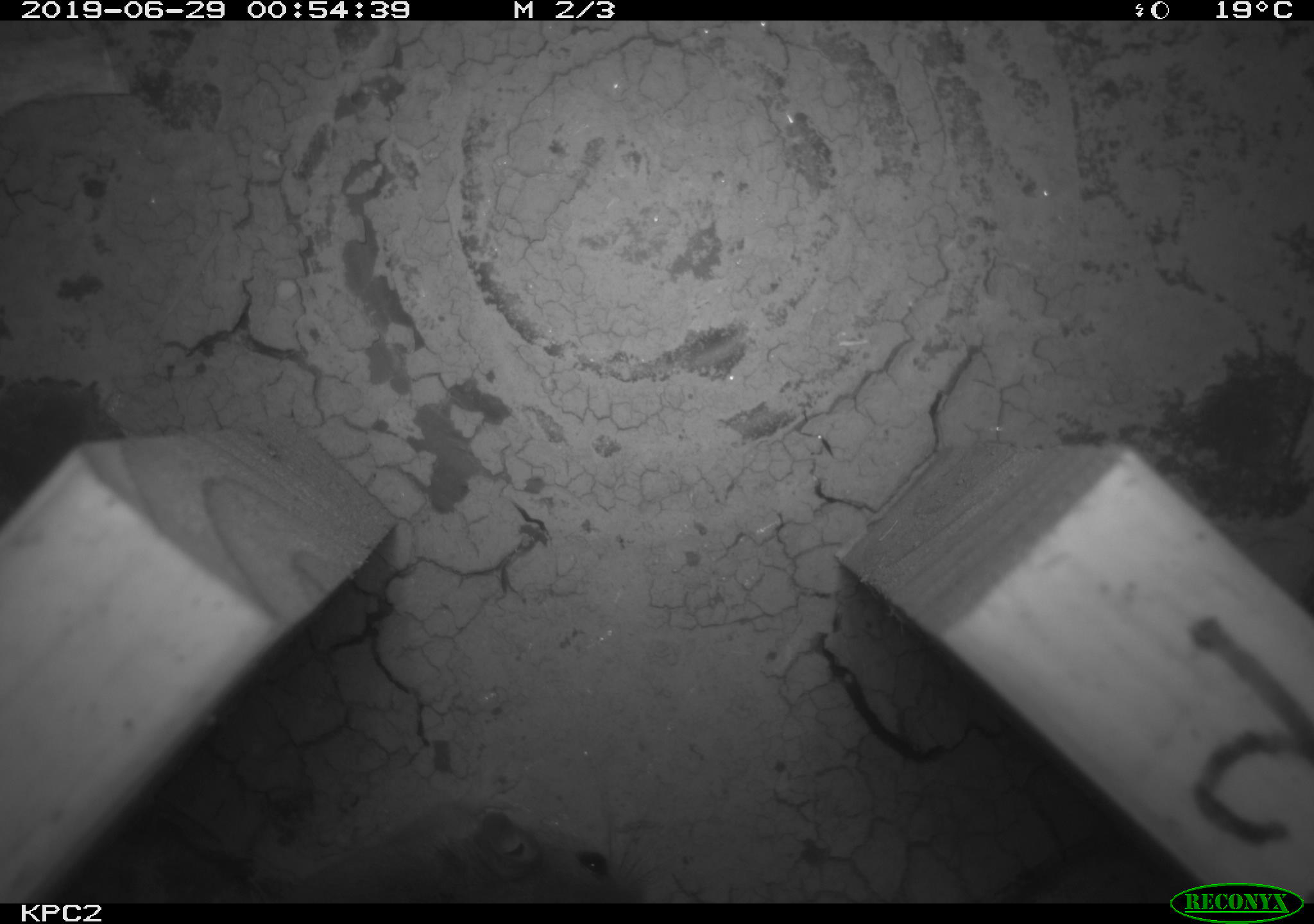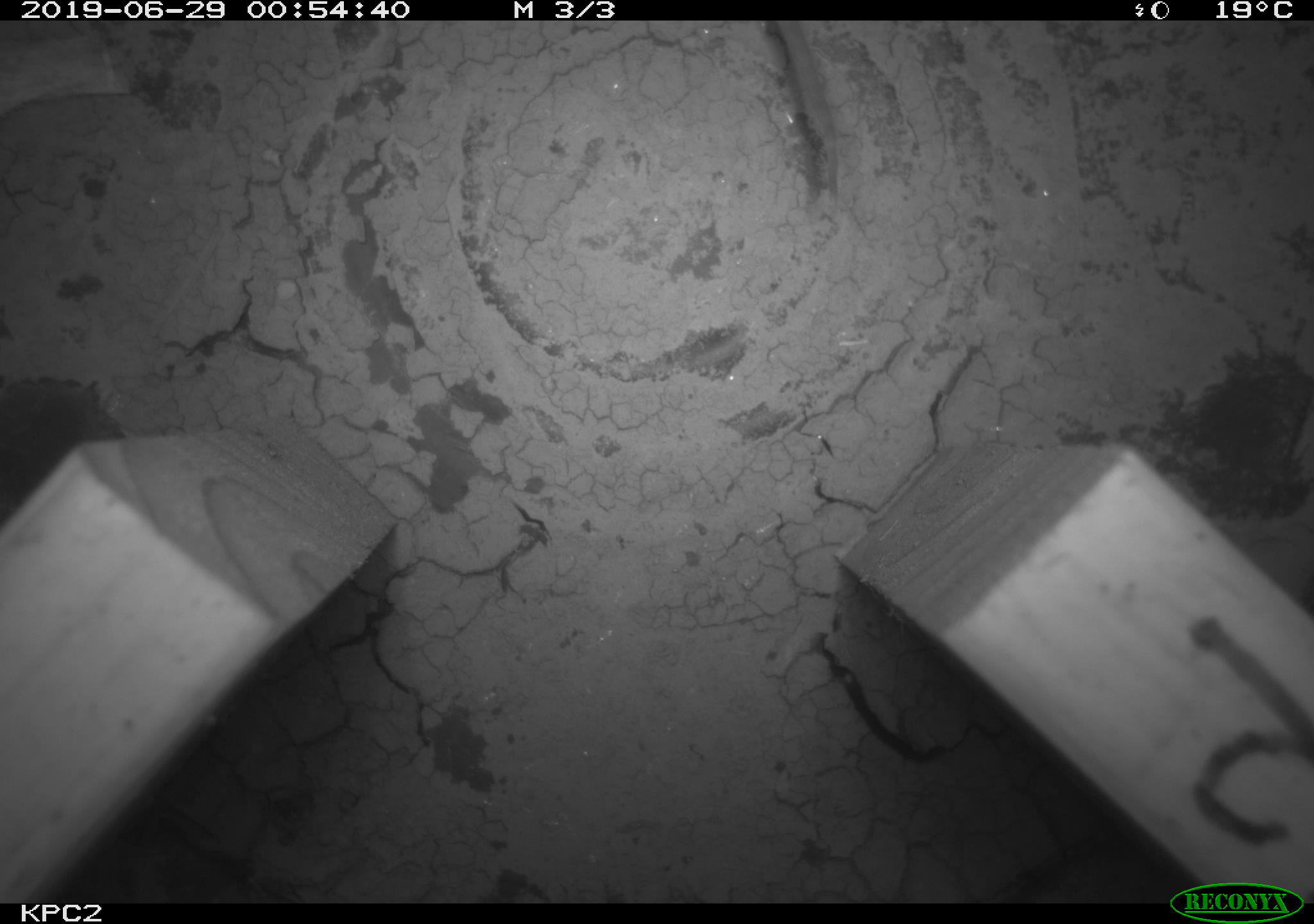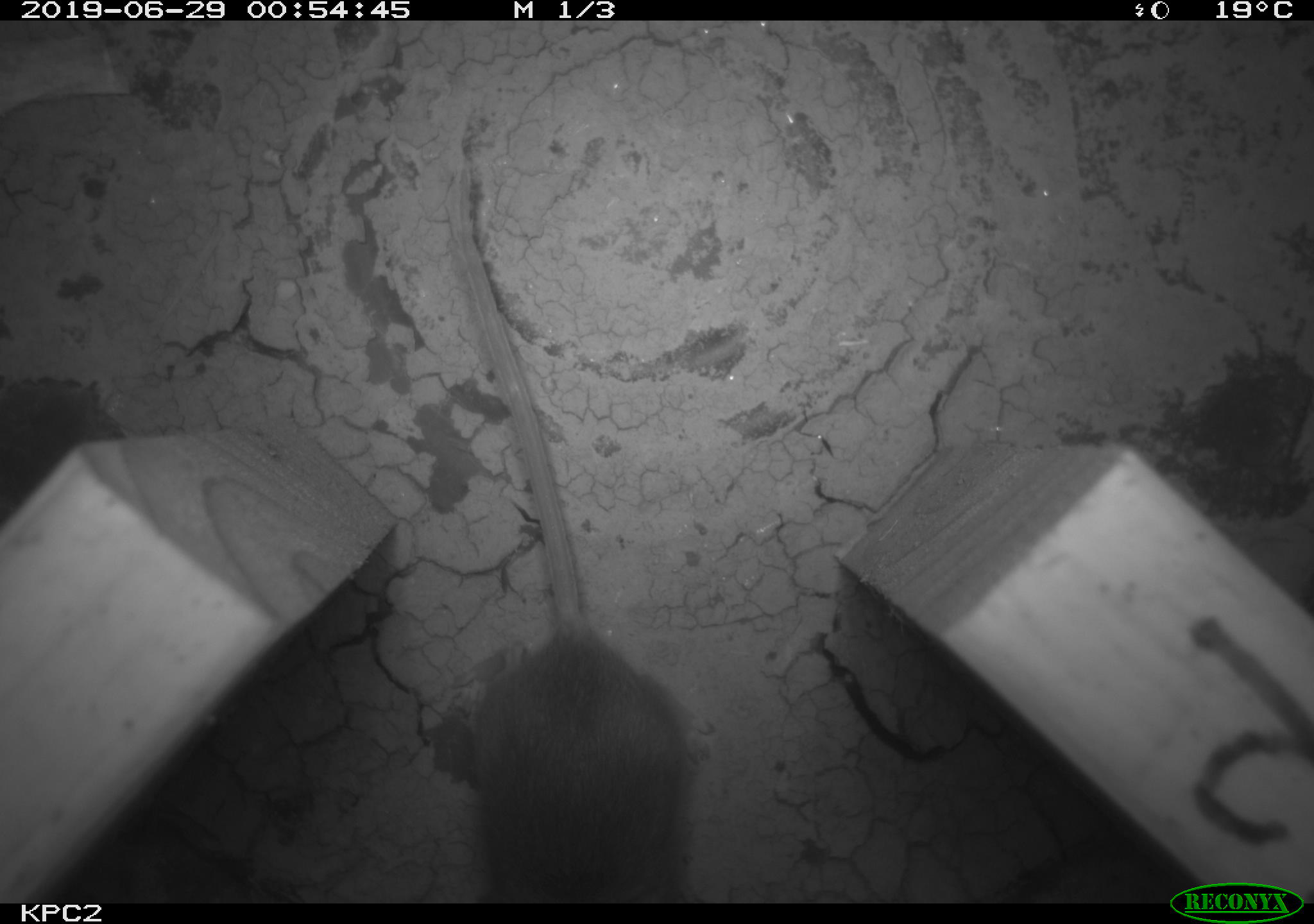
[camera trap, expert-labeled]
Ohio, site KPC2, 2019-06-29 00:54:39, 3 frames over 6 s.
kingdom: Animalia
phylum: Chordata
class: Mammalia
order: Rodentia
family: Cricetidae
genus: Peromyscus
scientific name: Peromyscus leucopus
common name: white-footed mouse